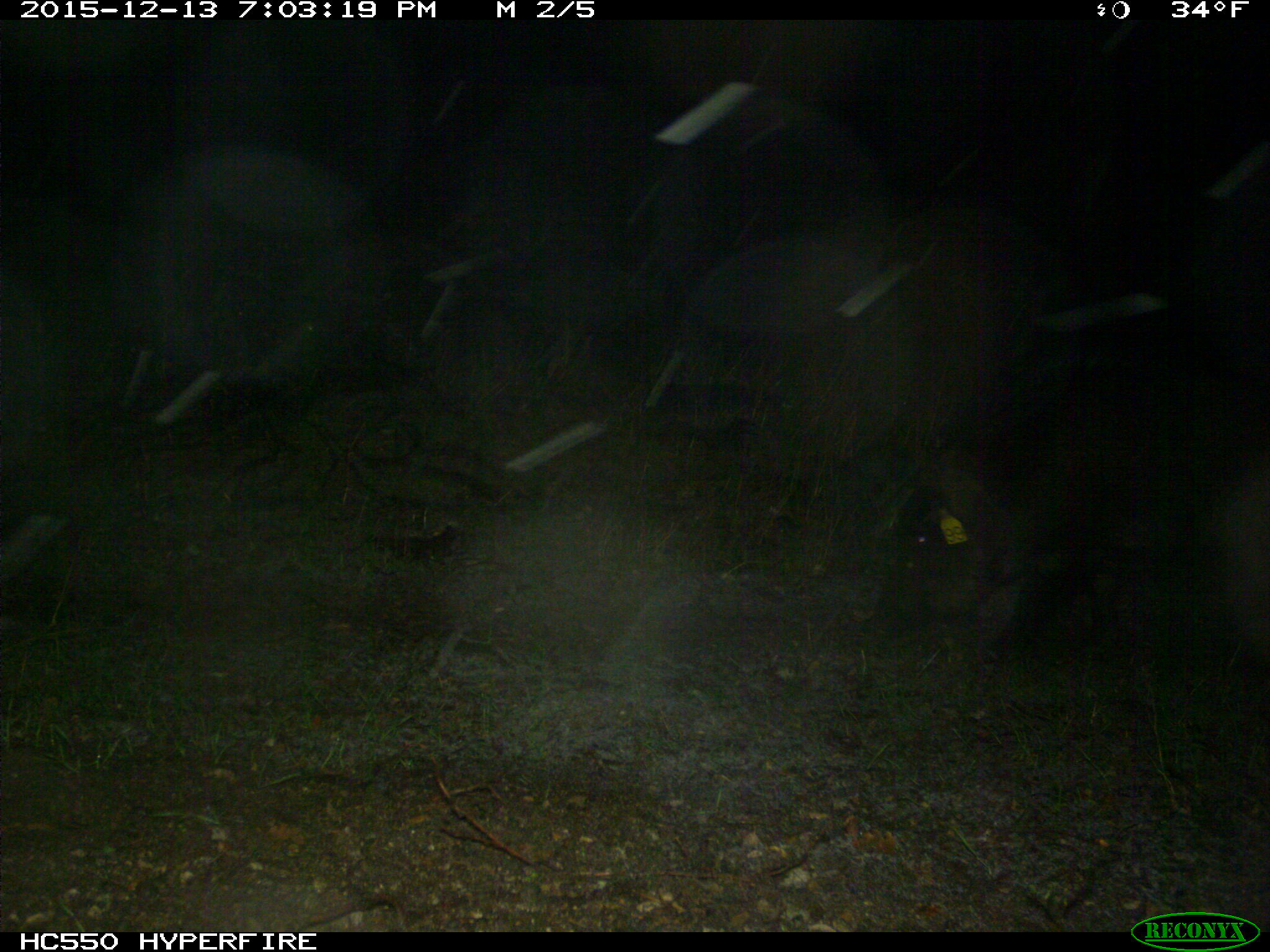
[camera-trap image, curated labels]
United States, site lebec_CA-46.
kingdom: Animalia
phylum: Chordata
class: Mammalia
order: Artiodactyla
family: Suidae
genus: Sus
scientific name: Sus scrofa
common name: wild boar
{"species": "Sus scrofa (wild boar)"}